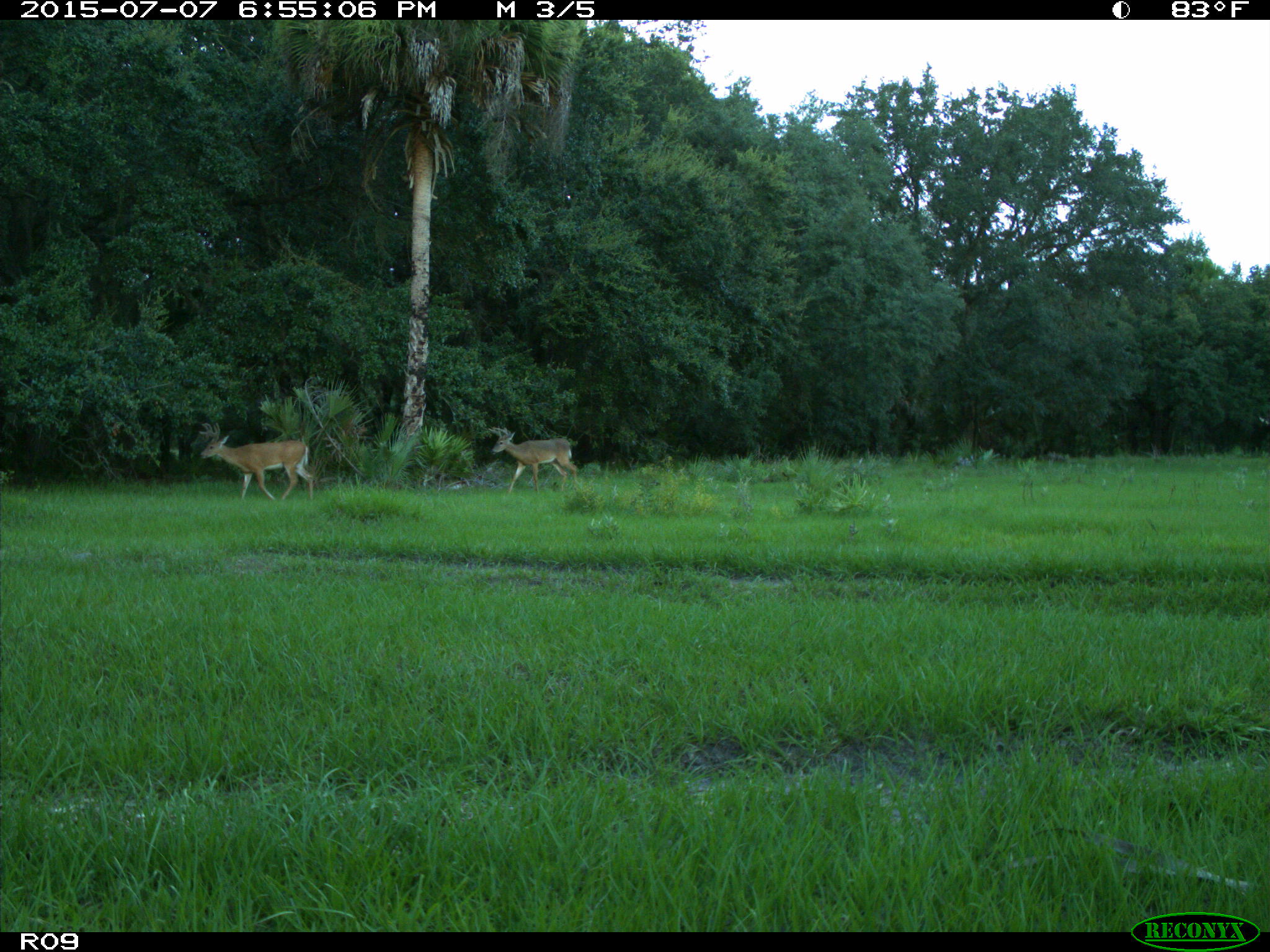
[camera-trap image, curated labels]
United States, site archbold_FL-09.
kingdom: Animalia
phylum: Chordata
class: Mammalia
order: Artiodactyla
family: Cervidae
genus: Odocoileus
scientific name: Odocoileus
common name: deer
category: unidentified deer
Unidentified deer (deer) (Odocoileus).